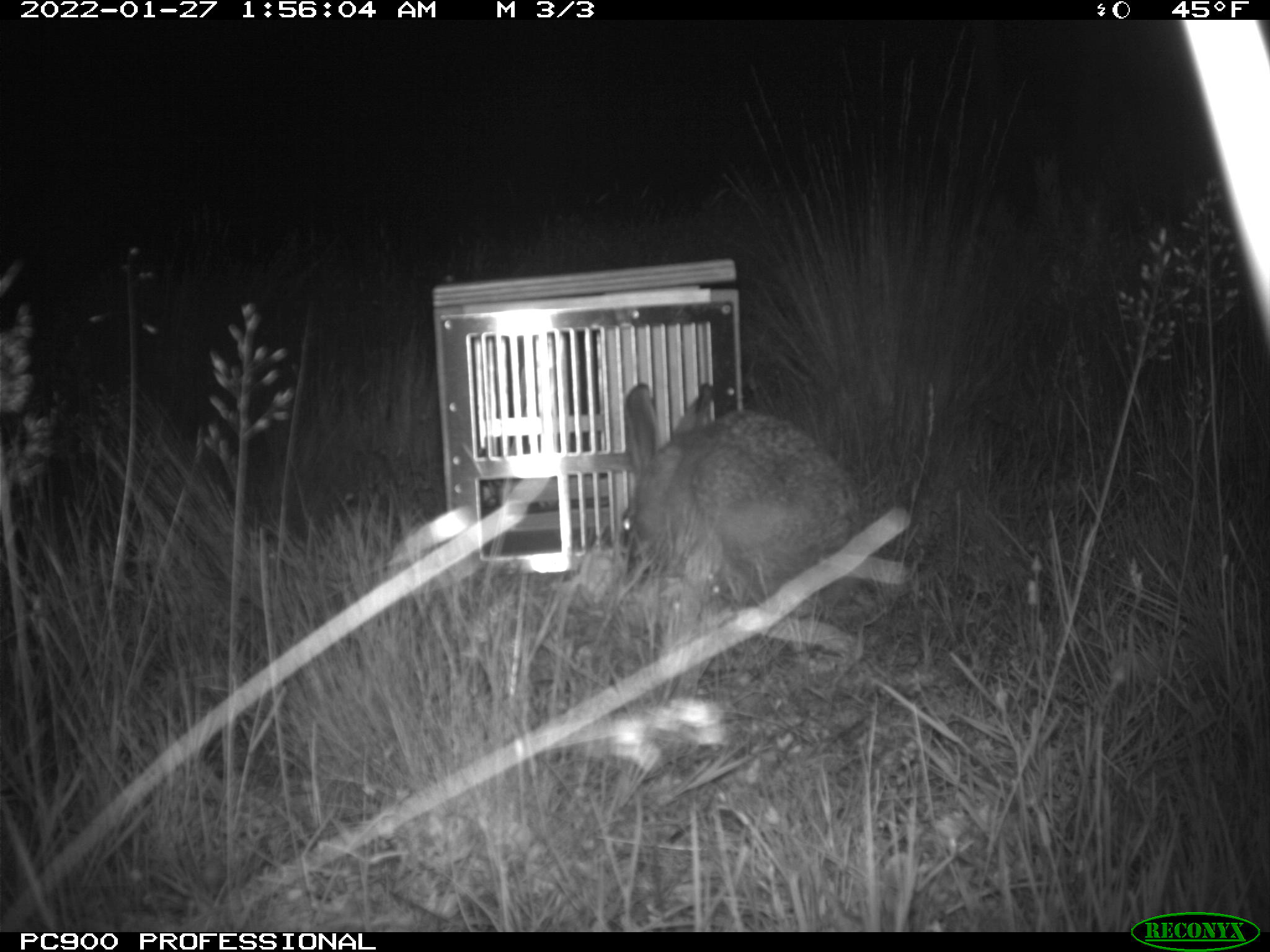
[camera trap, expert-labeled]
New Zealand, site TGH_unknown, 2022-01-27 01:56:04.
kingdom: Animalia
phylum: Chordata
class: Mammalia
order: Lagomorpha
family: Leporidae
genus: Lepus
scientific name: Lepus europaeus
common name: brown hare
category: hare